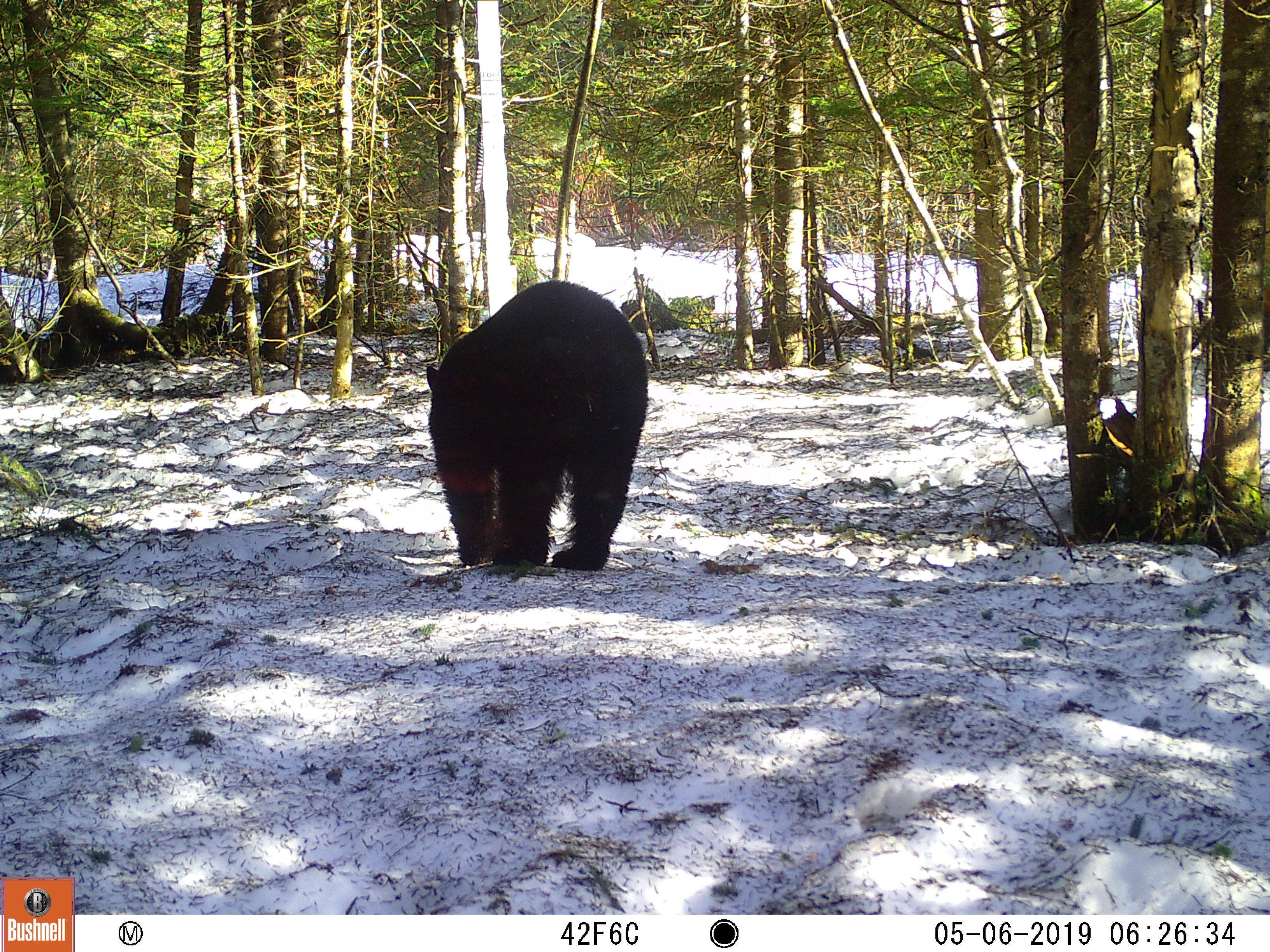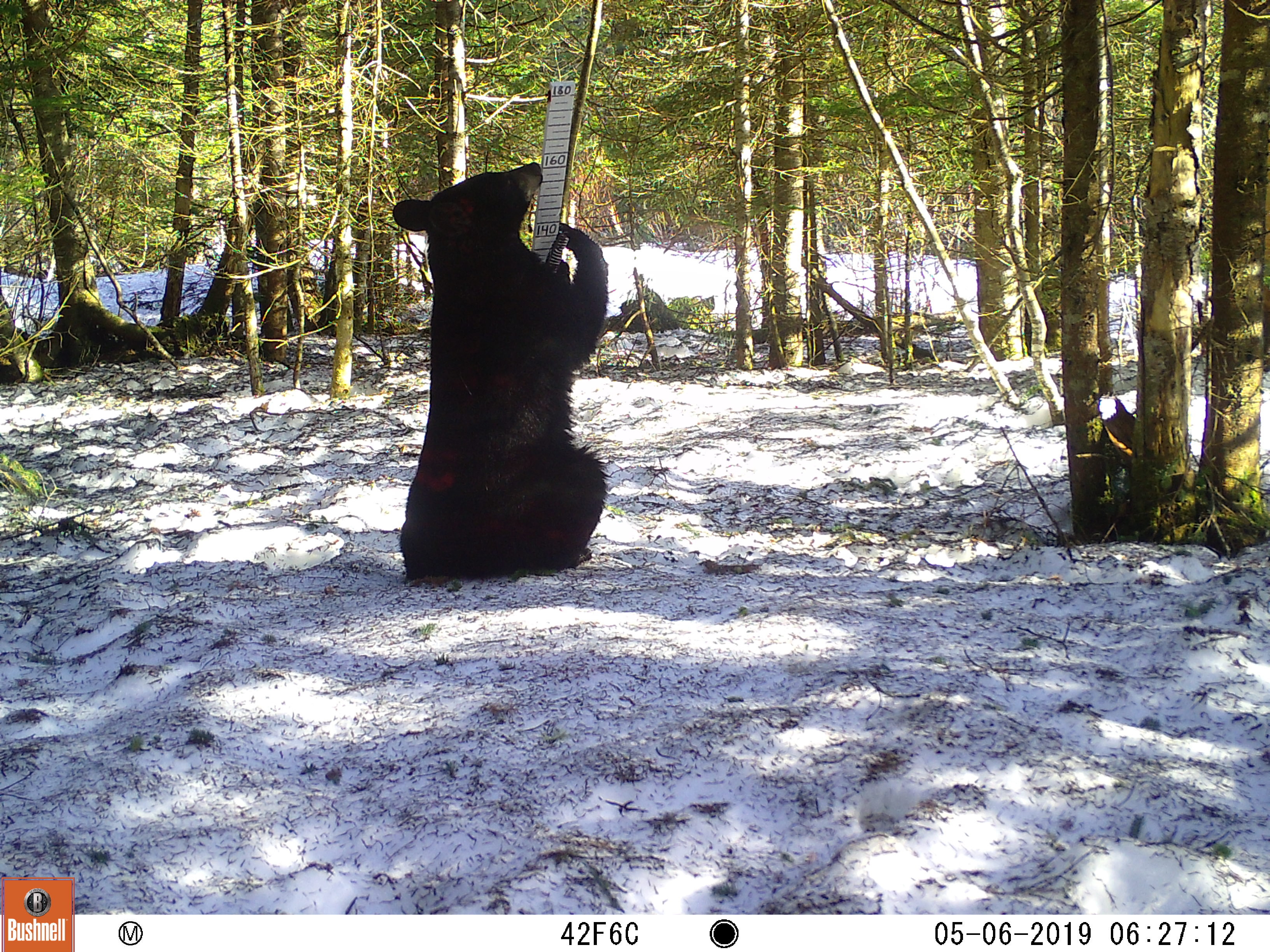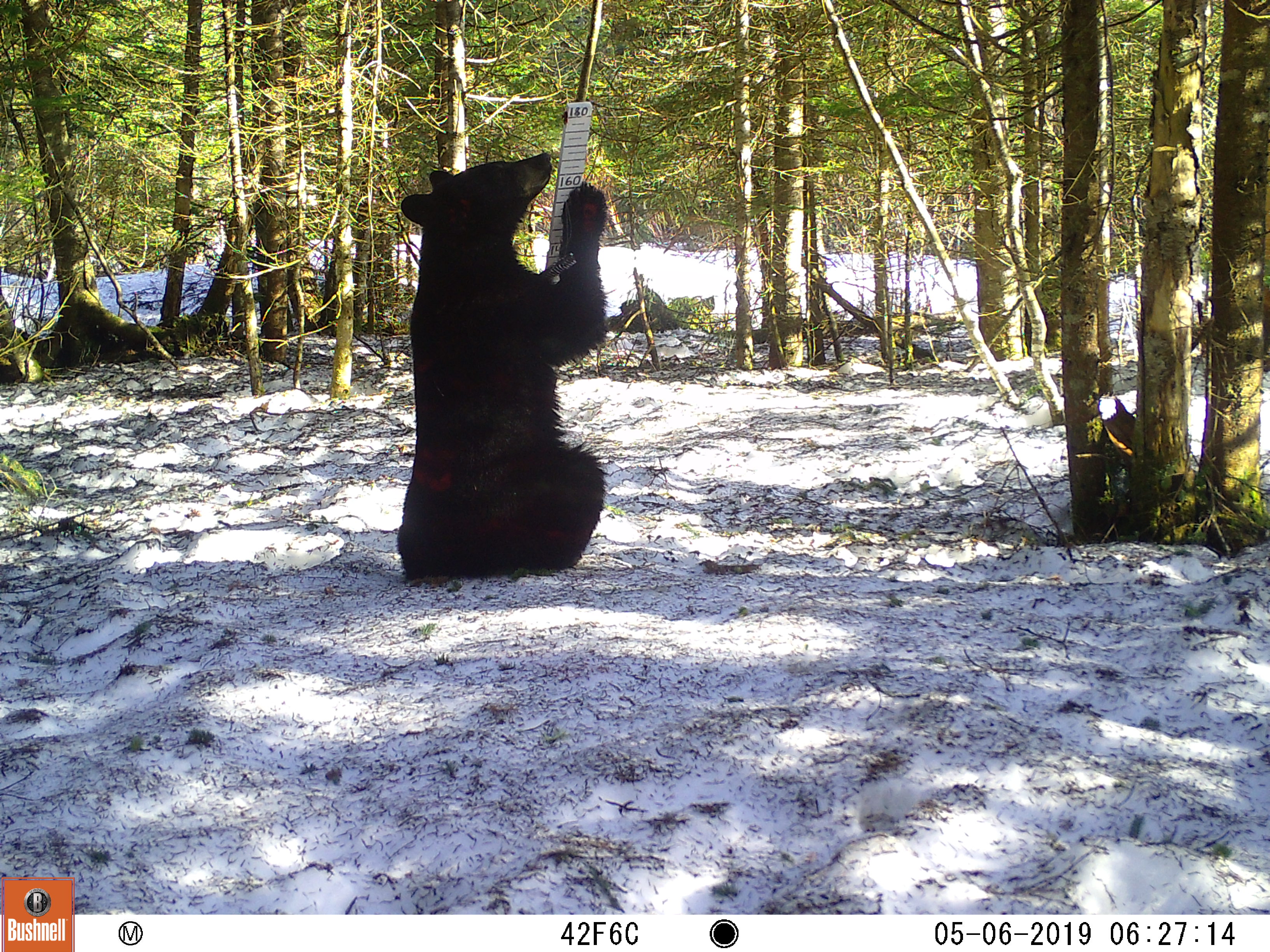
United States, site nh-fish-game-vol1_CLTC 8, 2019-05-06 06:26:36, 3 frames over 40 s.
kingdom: Animalia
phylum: Chordata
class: Mammalia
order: Carnivora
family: Ursidae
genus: Ursus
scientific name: Ursus americanus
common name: black bear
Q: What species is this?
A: Black bear (Ursus americanus).